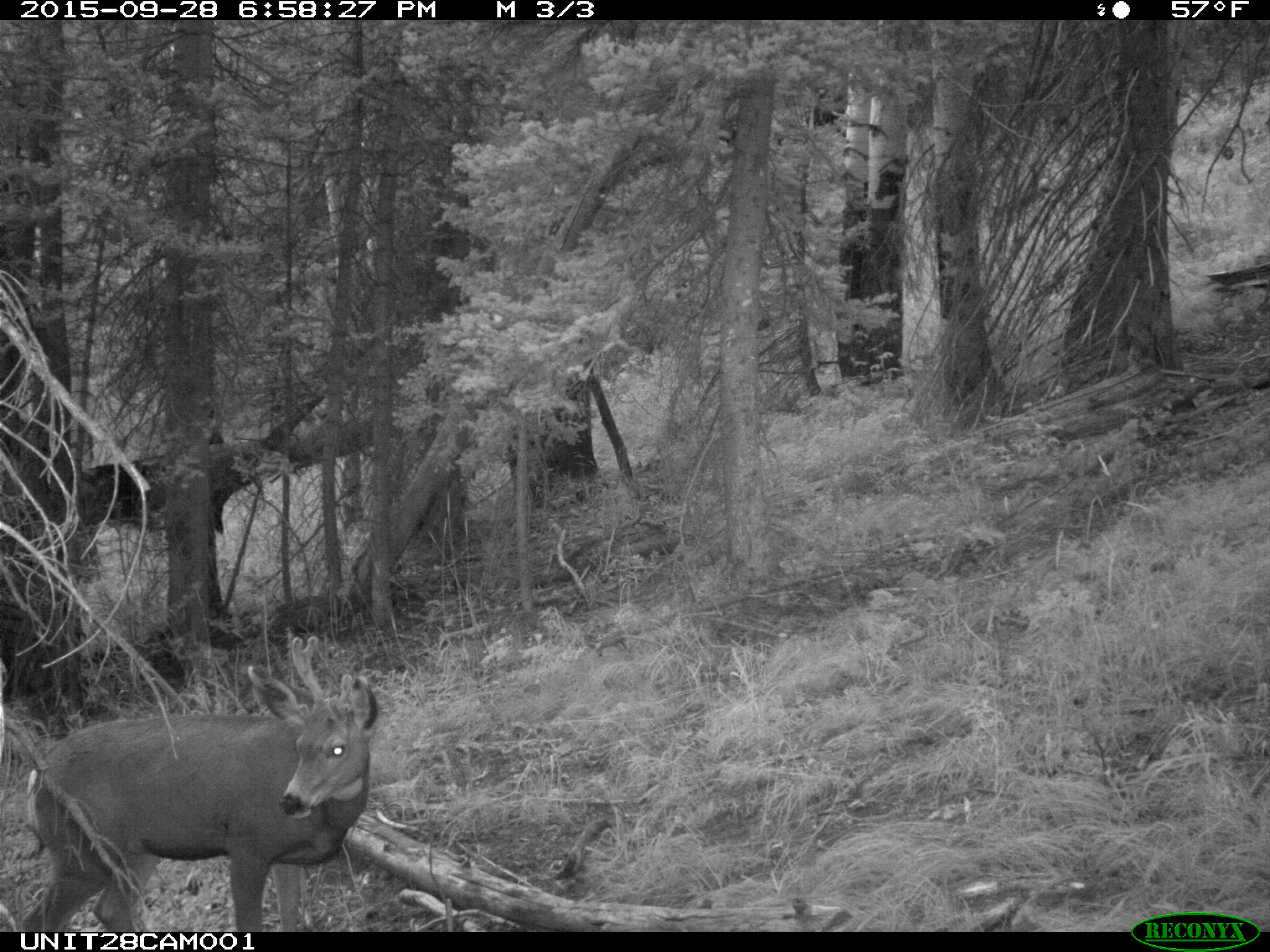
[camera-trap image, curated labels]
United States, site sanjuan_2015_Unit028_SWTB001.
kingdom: Animalia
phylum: Chordata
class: Mammalia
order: Artiodactyla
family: Cervidae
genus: Odocoileus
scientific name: Odocoileus hemionus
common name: mule deer